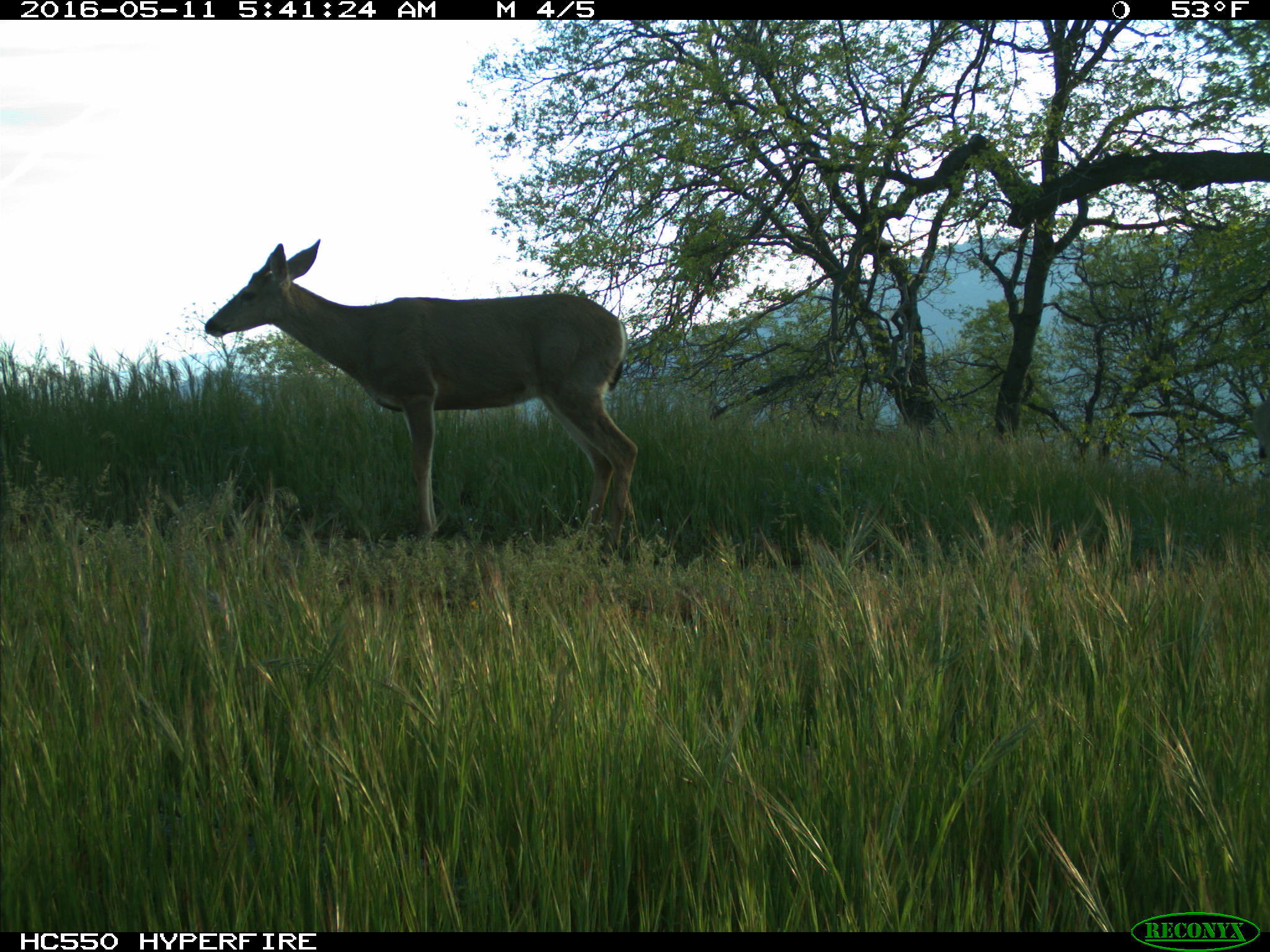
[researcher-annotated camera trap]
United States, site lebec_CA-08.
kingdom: Animalia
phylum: Chordata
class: Mammalia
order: Artiodactyla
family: Cervidae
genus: Odocoileus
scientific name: Odocoileus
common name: deer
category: unidentified deer